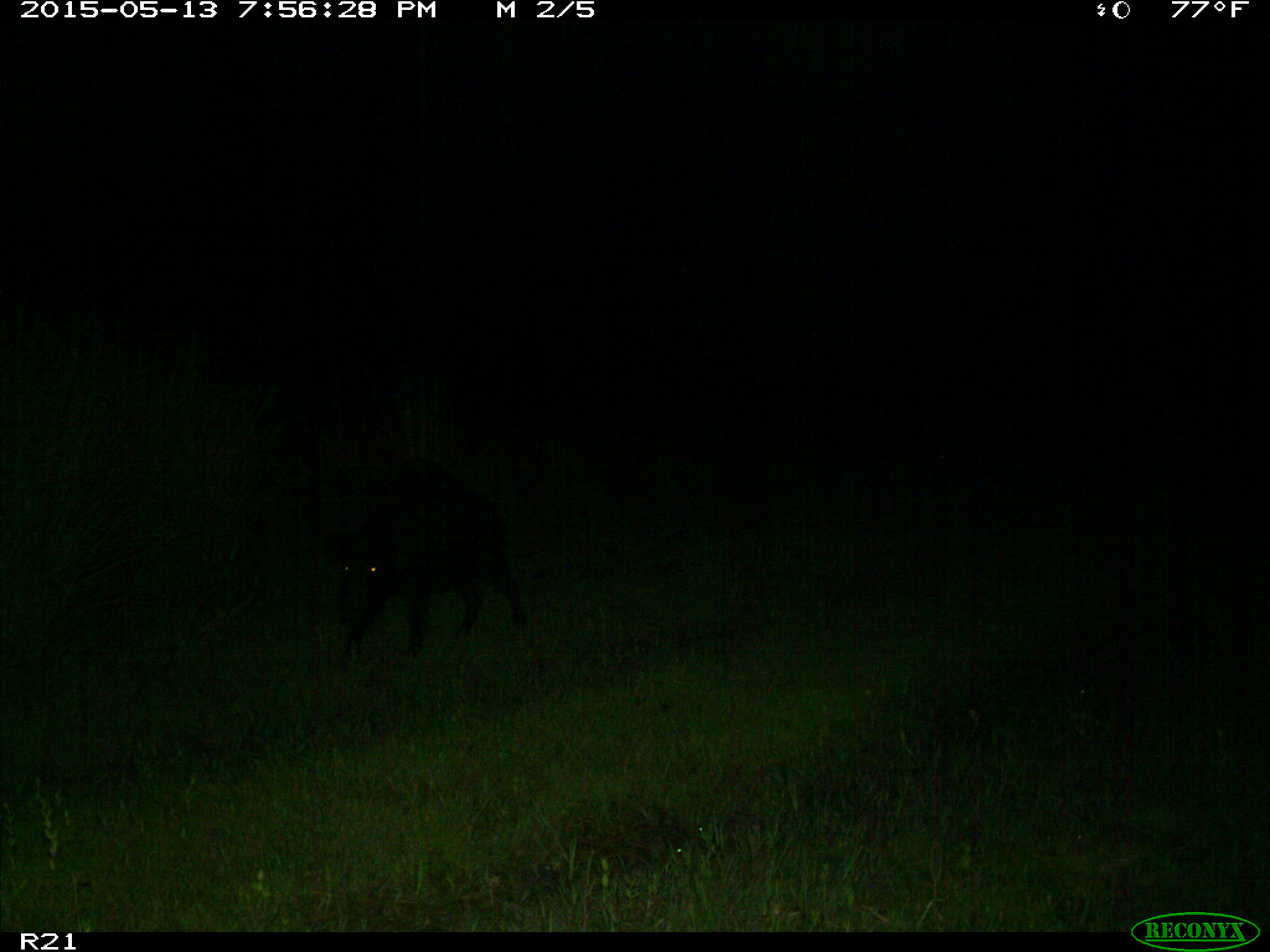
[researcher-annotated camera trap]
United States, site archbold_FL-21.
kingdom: Animalia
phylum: Chordata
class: Mammalia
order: Artiodactyla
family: Suidae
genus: Sus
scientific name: Sus scrofa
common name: wild boar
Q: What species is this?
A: Sus scrofa (wild boar).